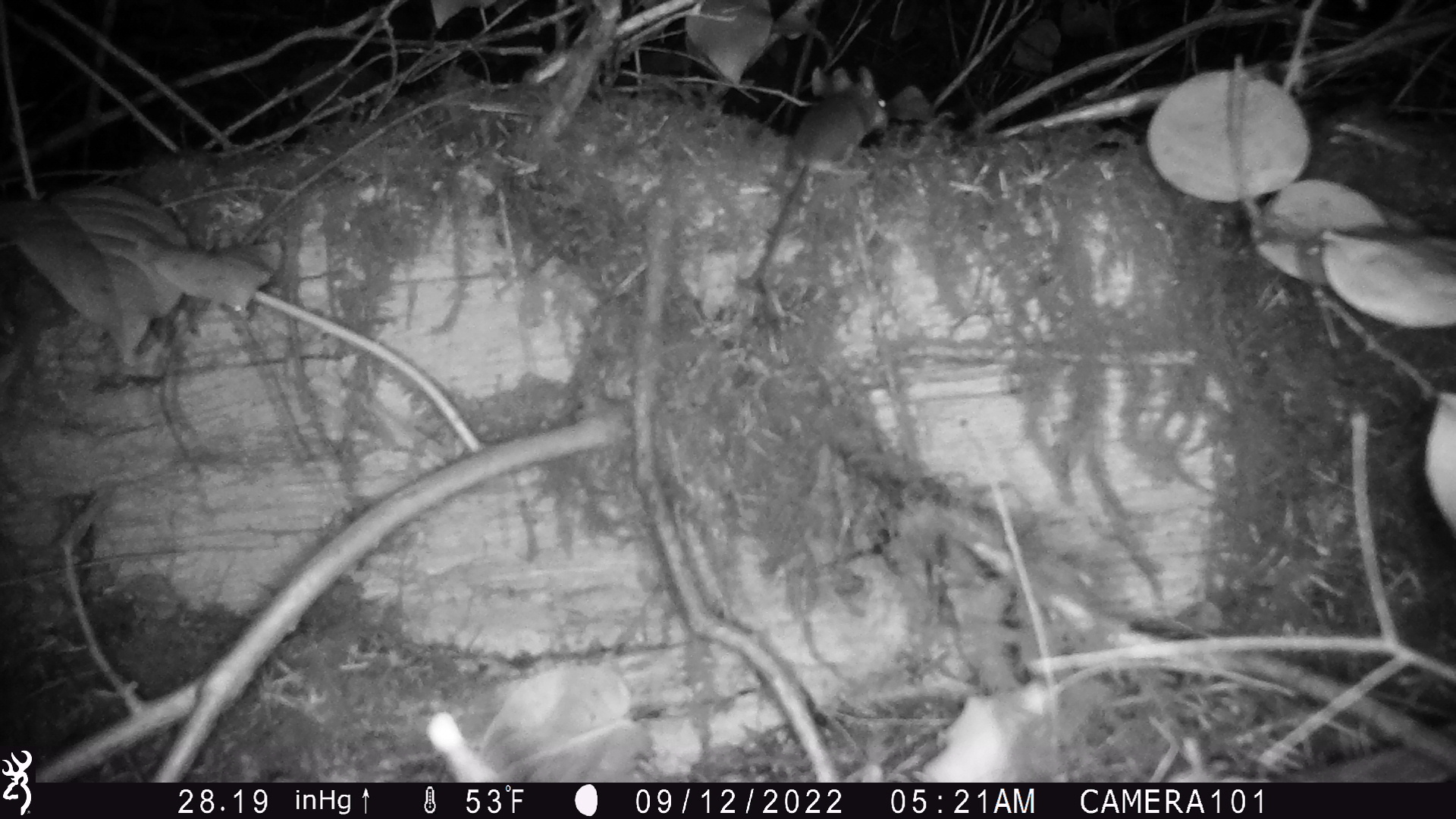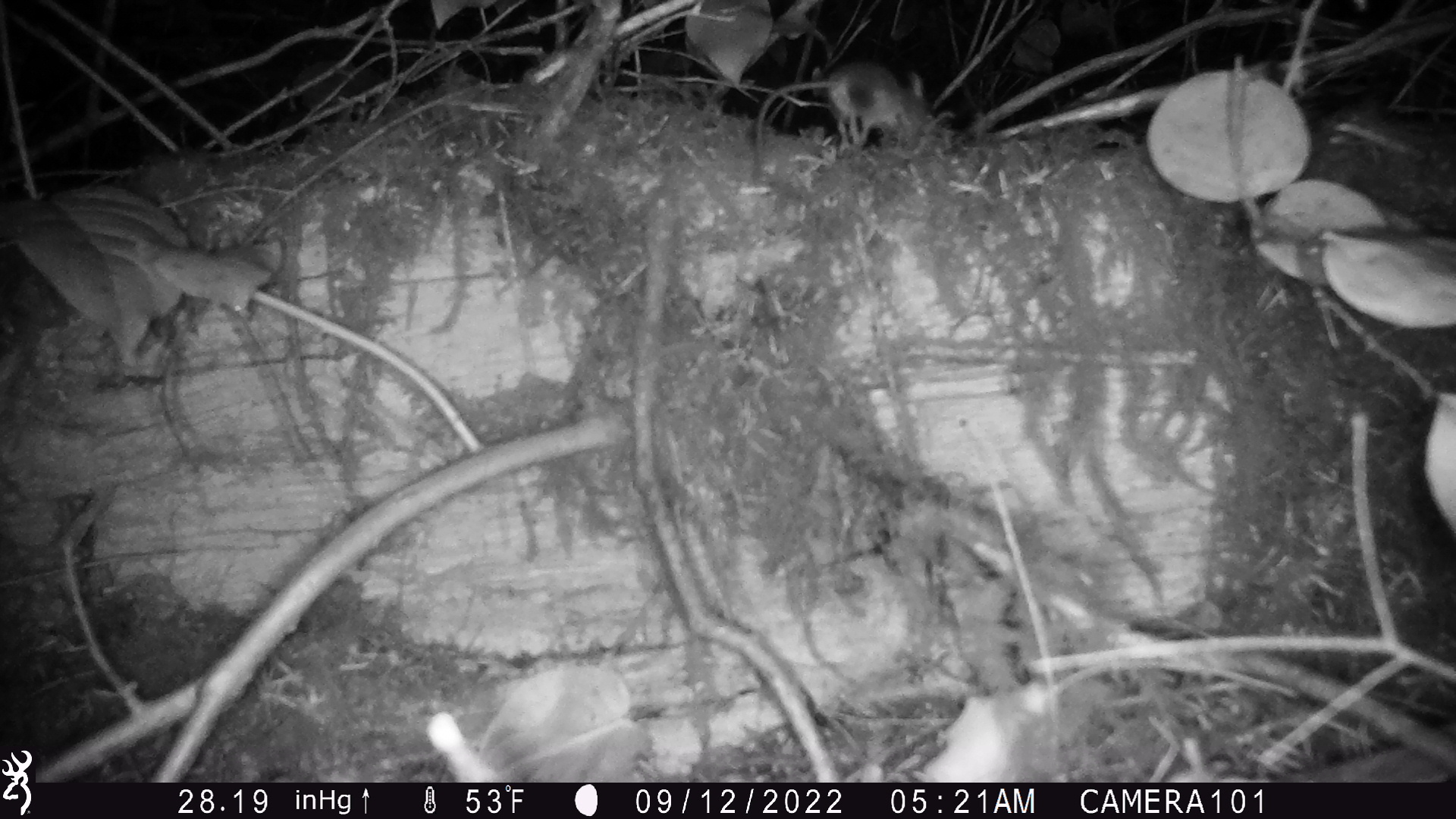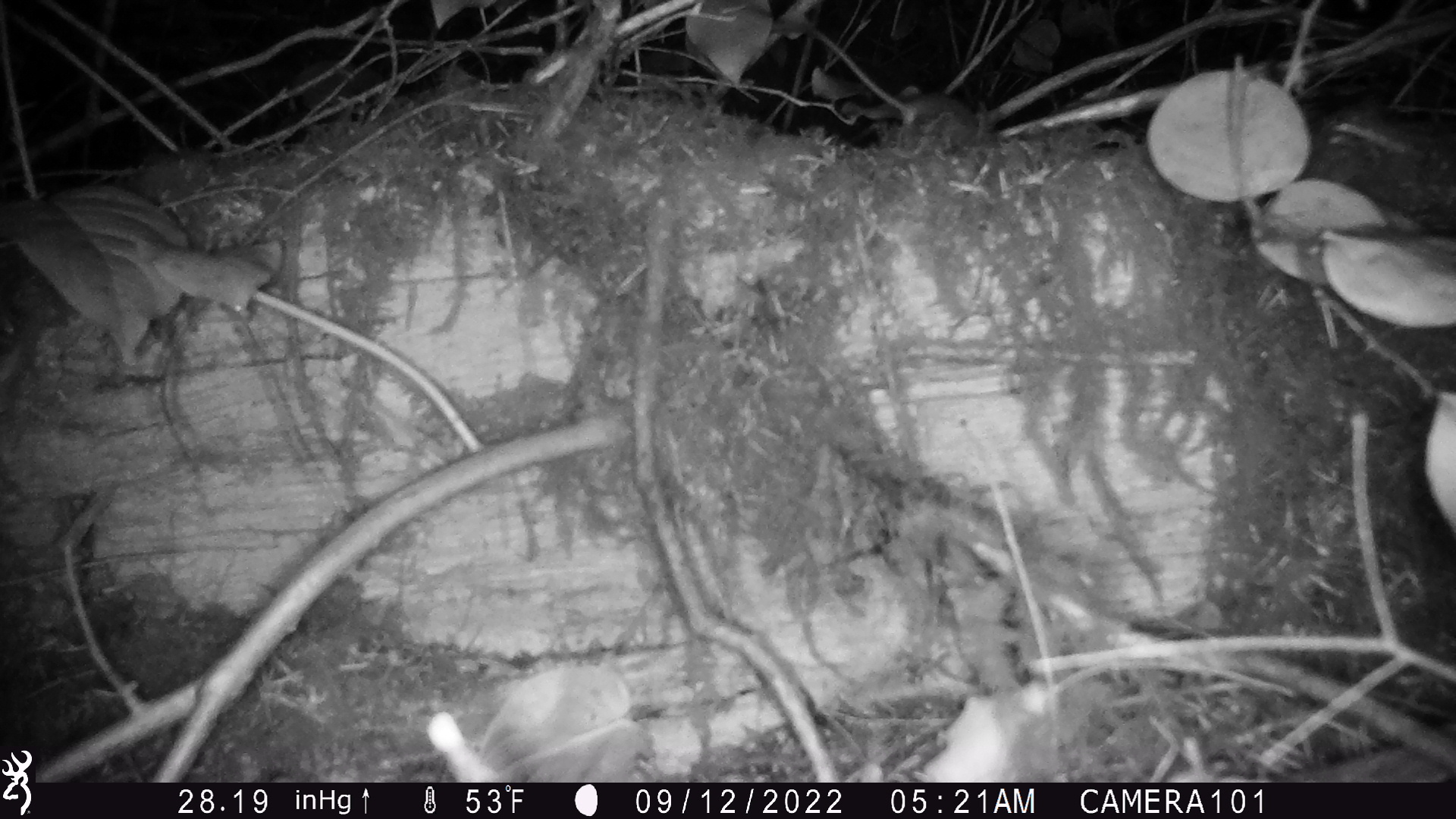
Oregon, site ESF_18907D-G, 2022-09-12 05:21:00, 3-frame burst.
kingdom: Animalia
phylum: Chordata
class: Mammalia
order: Rodentia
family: Cricetidae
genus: Neotoma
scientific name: Neotoma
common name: woodrats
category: neotoma species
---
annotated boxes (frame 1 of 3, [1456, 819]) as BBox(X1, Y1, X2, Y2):
neotoma species: BBox(750, 57, 899, 281)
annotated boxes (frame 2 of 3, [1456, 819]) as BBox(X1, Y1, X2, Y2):
neotoma species: BBox(749, 56, 946, 189)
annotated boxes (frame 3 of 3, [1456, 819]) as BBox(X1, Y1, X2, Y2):
neotoma species: BBox(761, 11, 997, 153)